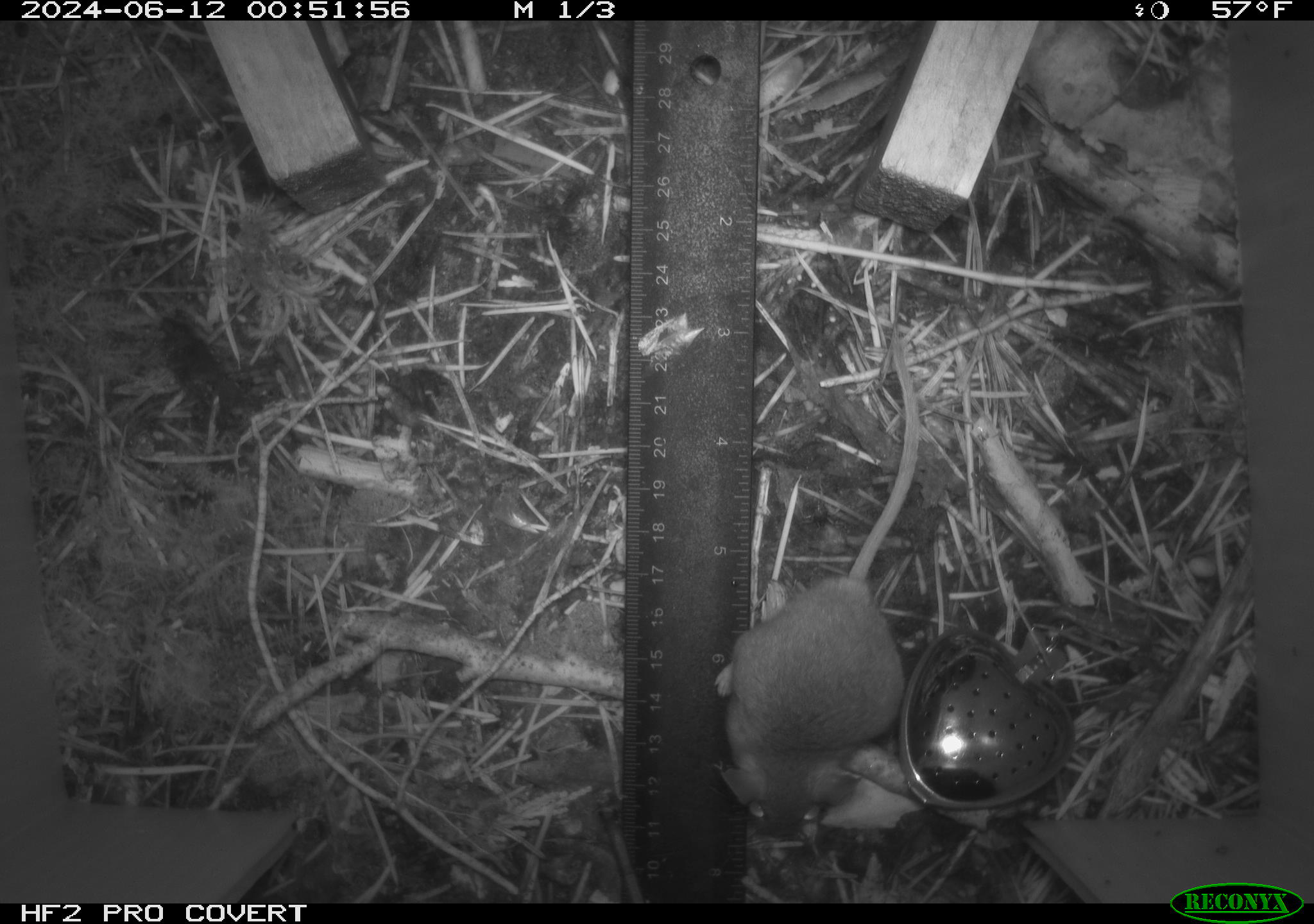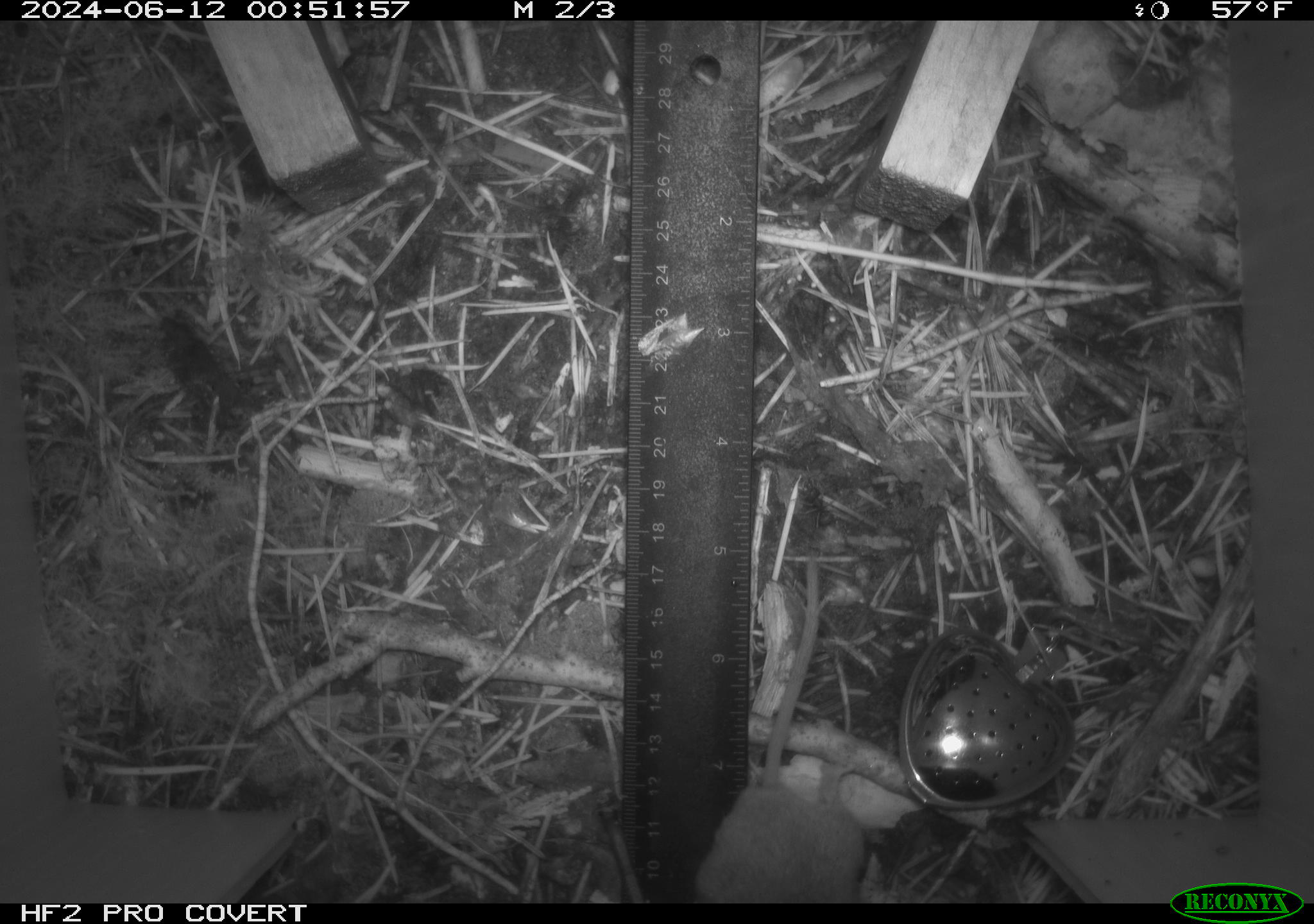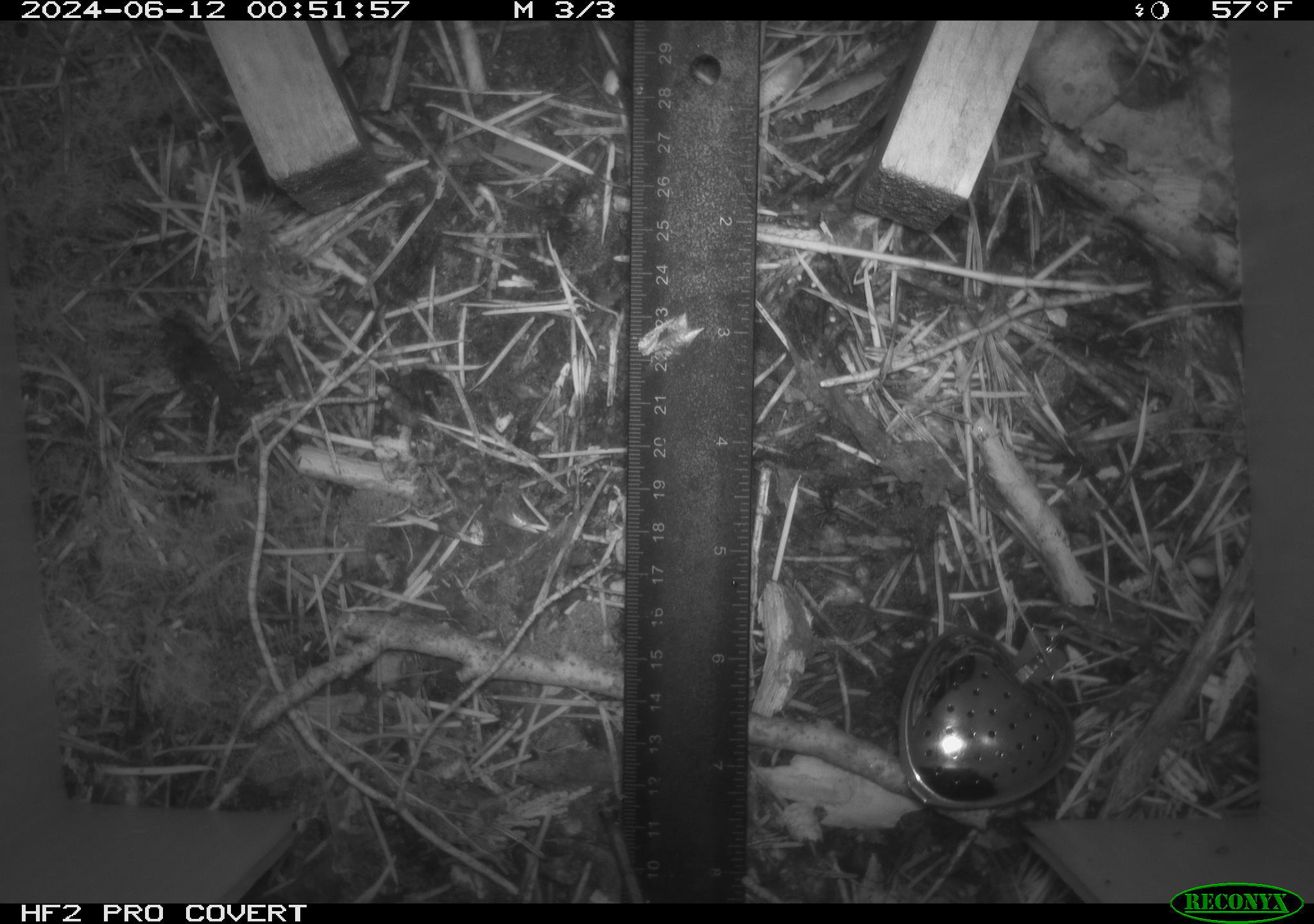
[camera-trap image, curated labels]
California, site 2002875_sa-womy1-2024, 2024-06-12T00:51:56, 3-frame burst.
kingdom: Animalia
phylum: Chordata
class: Mammalia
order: Rodentia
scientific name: Rodentia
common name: mouse species